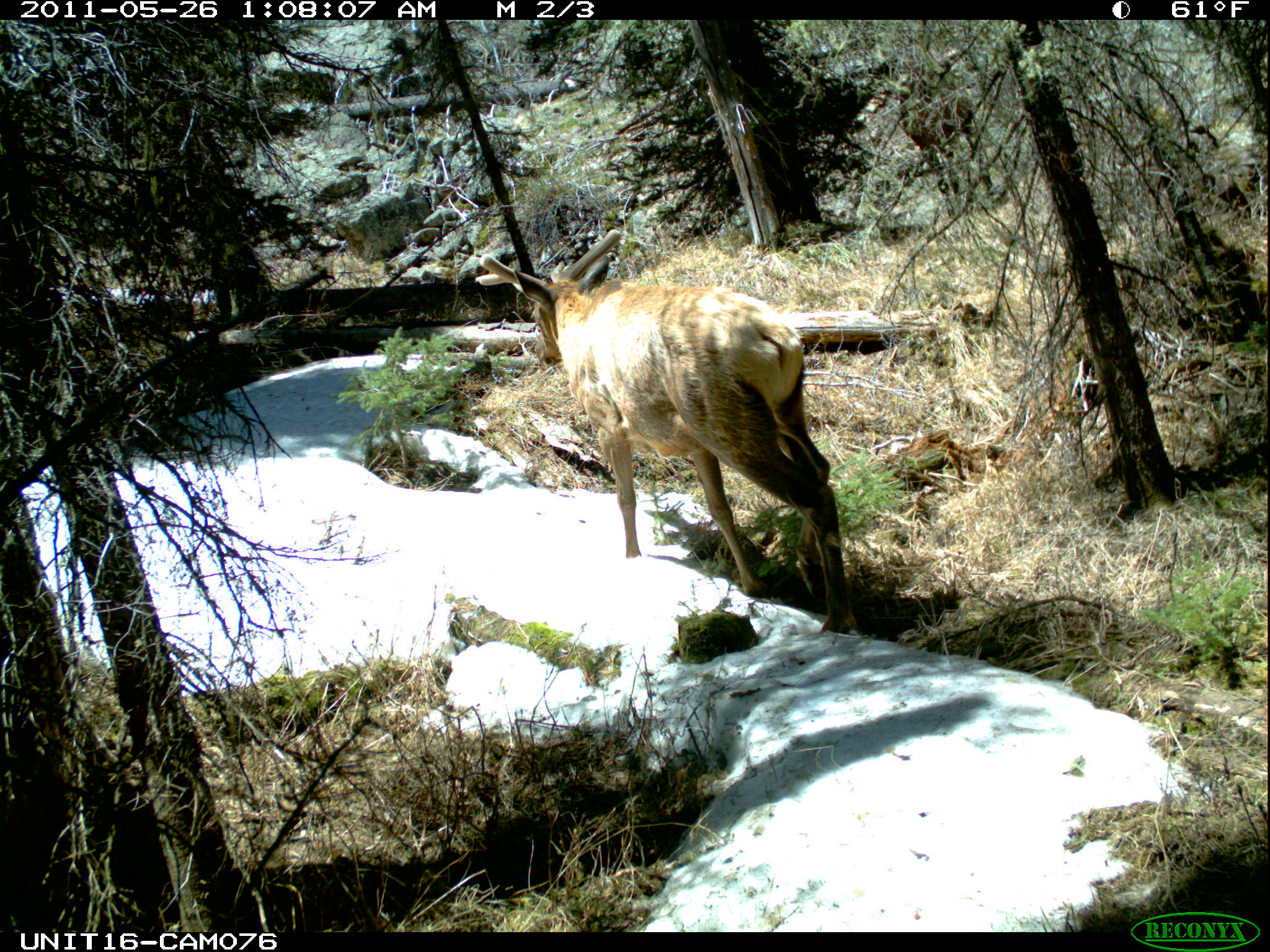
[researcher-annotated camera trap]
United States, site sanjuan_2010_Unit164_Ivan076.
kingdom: Animalia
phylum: Chordata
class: Mammalia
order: Artiodactyla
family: Cervidae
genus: Cervus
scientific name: Cervus elaphus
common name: red deer